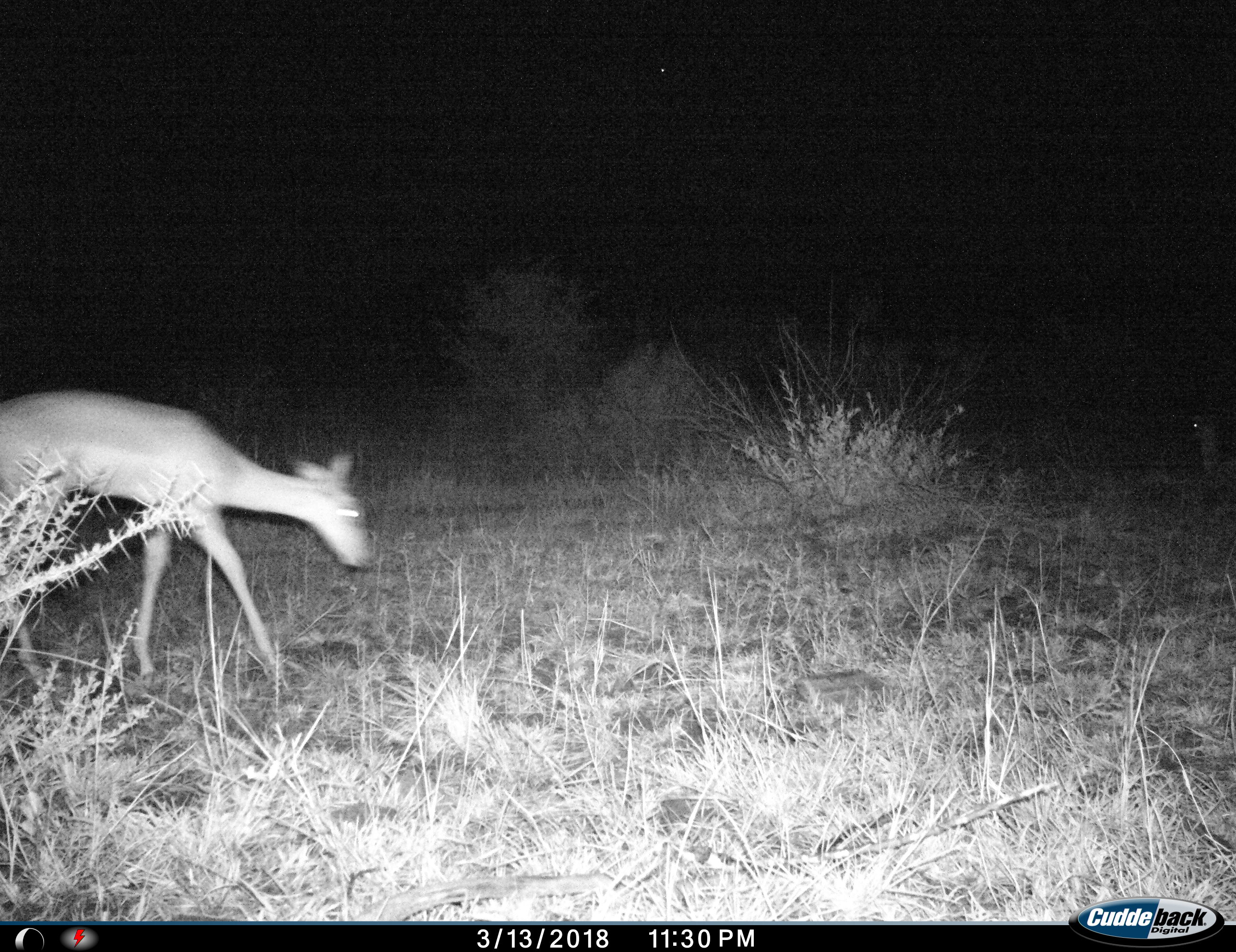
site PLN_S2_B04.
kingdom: Animalia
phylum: Chordata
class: Mammalia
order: Artiodactyla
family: Bovidae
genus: Aepyceros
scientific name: Aepyceros melampus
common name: impala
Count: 2.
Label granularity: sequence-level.